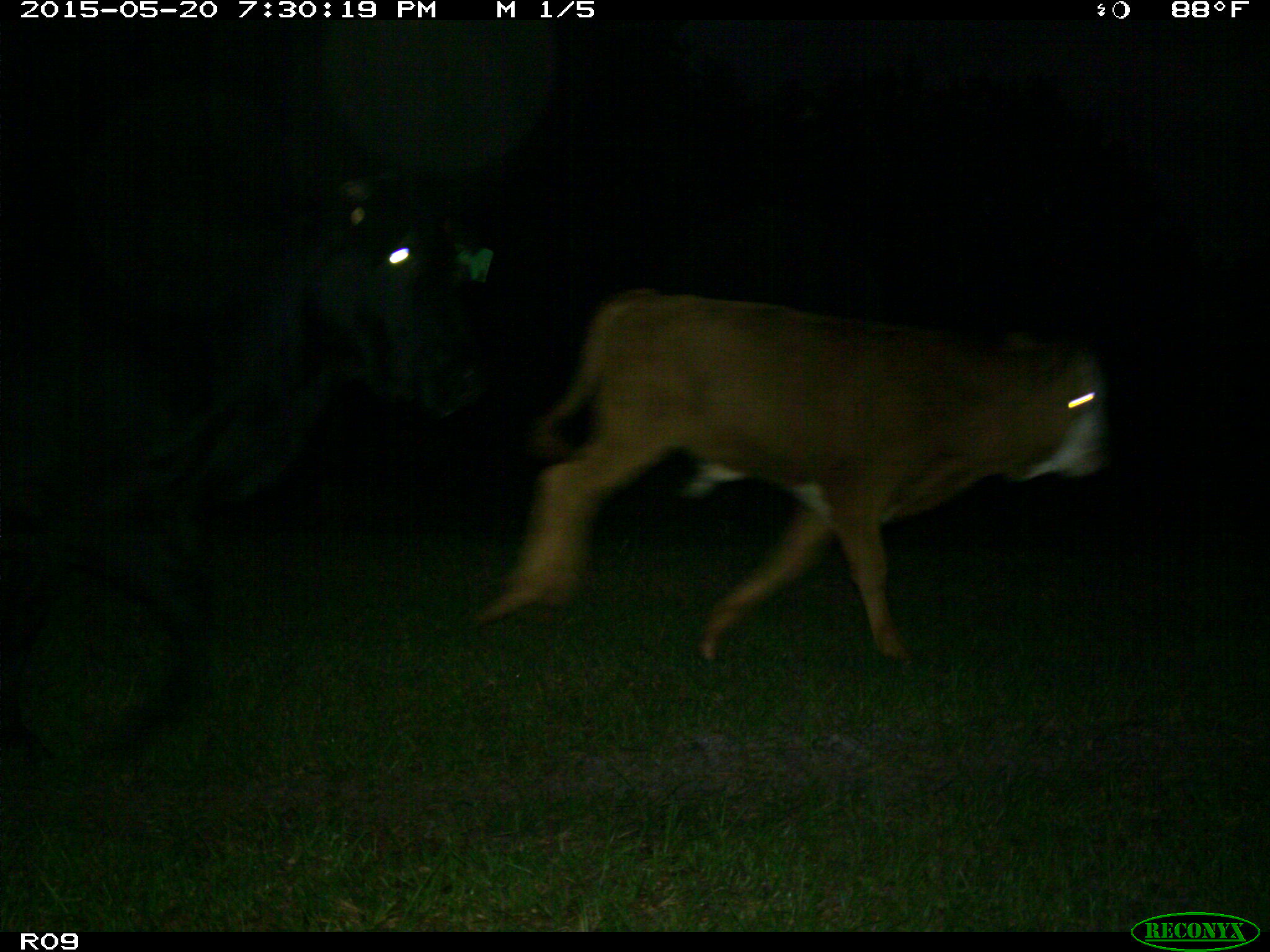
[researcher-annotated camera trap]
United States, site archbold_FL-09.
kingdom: Animalia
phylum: Chordata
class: Mammalia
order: Artiodactyla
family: Bovidae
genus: Bos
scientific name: Bos taurus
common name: domestic cow